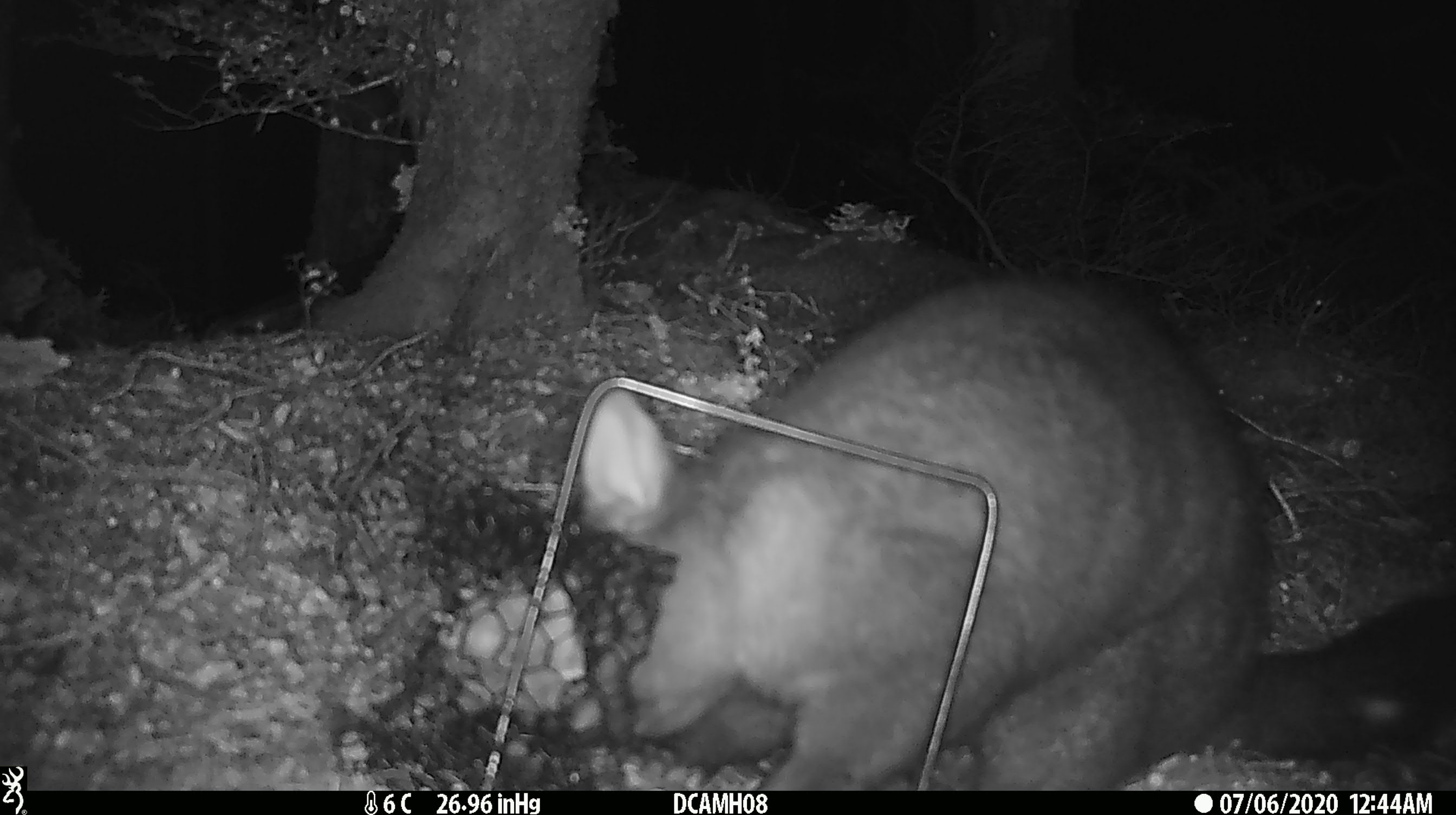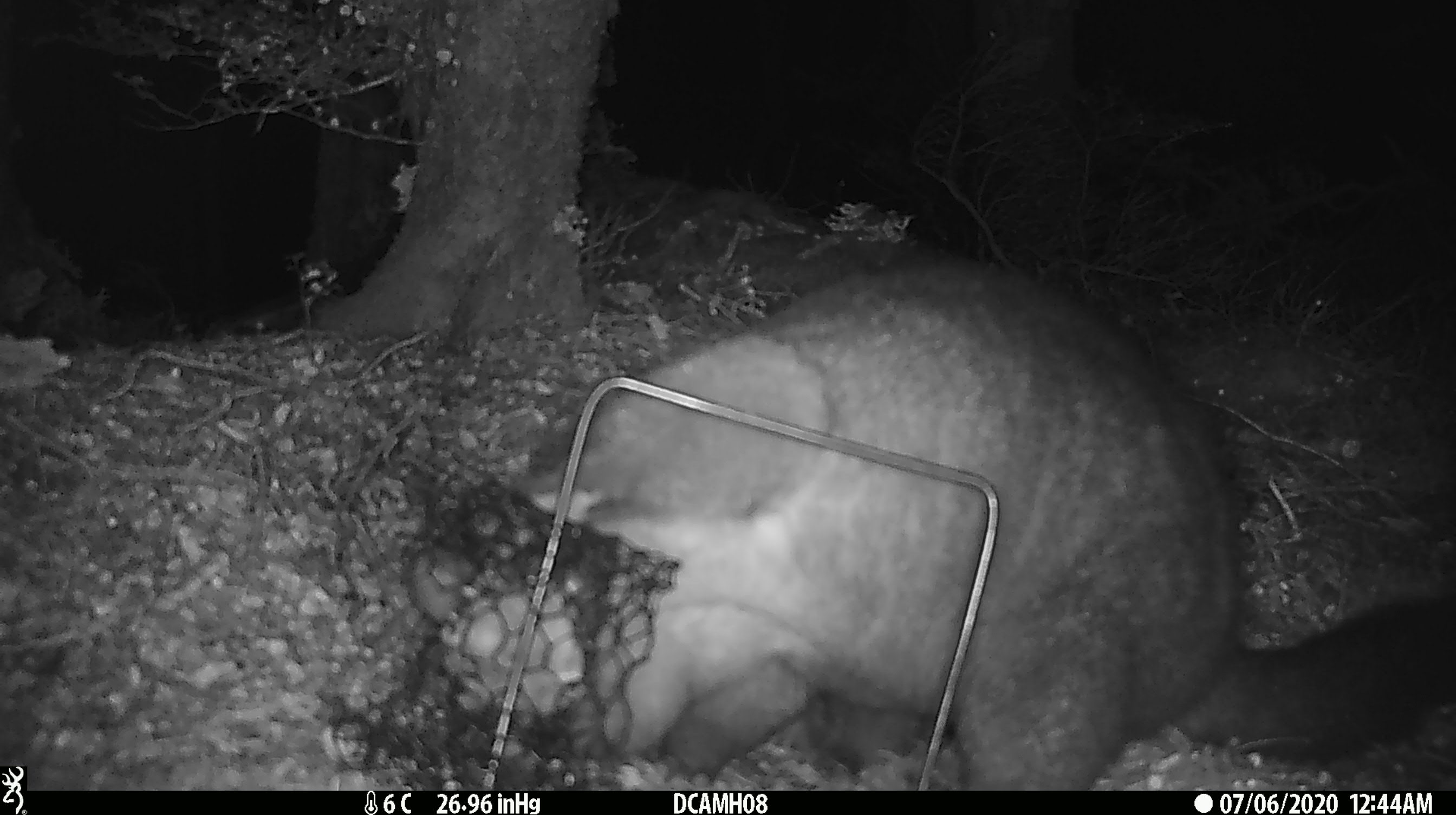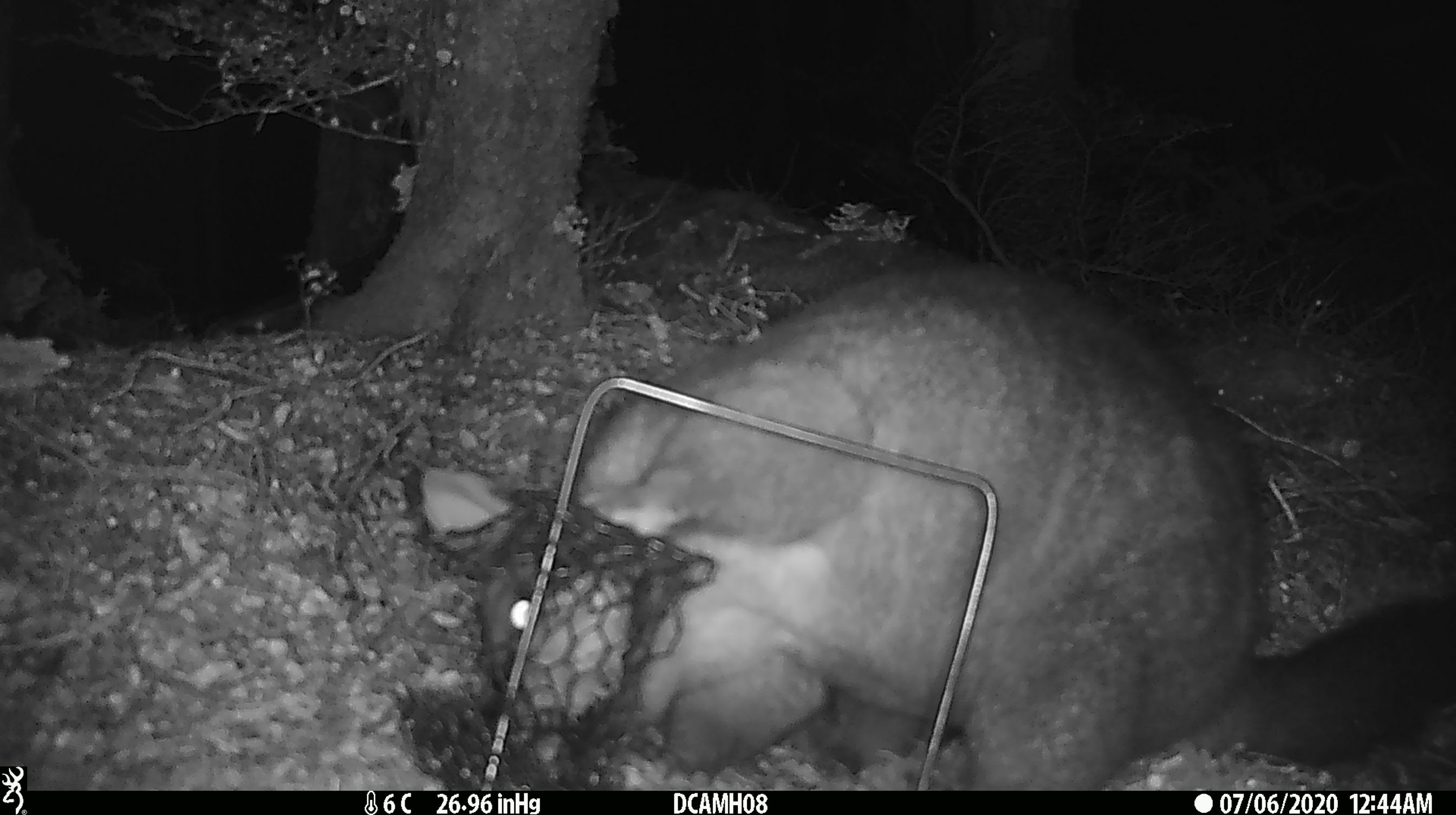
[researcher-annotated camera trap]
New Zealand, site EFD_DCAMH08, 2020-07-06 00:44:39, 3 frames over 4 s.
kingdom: Animalia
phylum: Chordata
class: Mammalia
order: Diprotodontia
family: Phalangeridae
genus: Trichosurus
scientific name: Trichosurus vulpecula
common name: common brushtail possum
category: possum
Possum (common brushtail possum) (Trichosurus vulpecula).